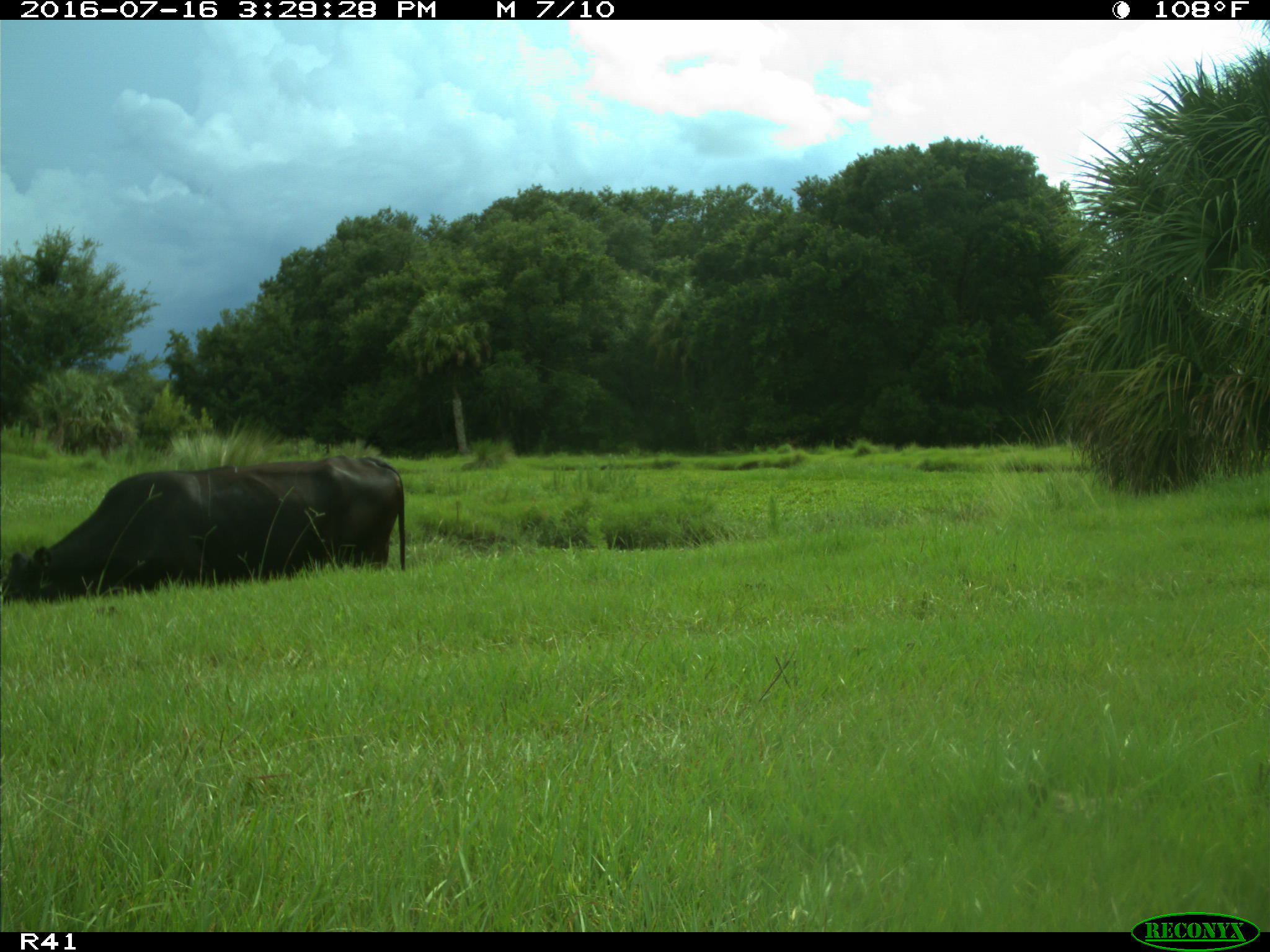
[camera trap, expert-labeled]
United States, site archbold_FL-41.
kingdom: Animalia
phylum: Chordata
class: Mammalia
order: Artiodactyla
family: Bovidae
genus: Bos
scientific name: Bos taurus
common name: domestic cow